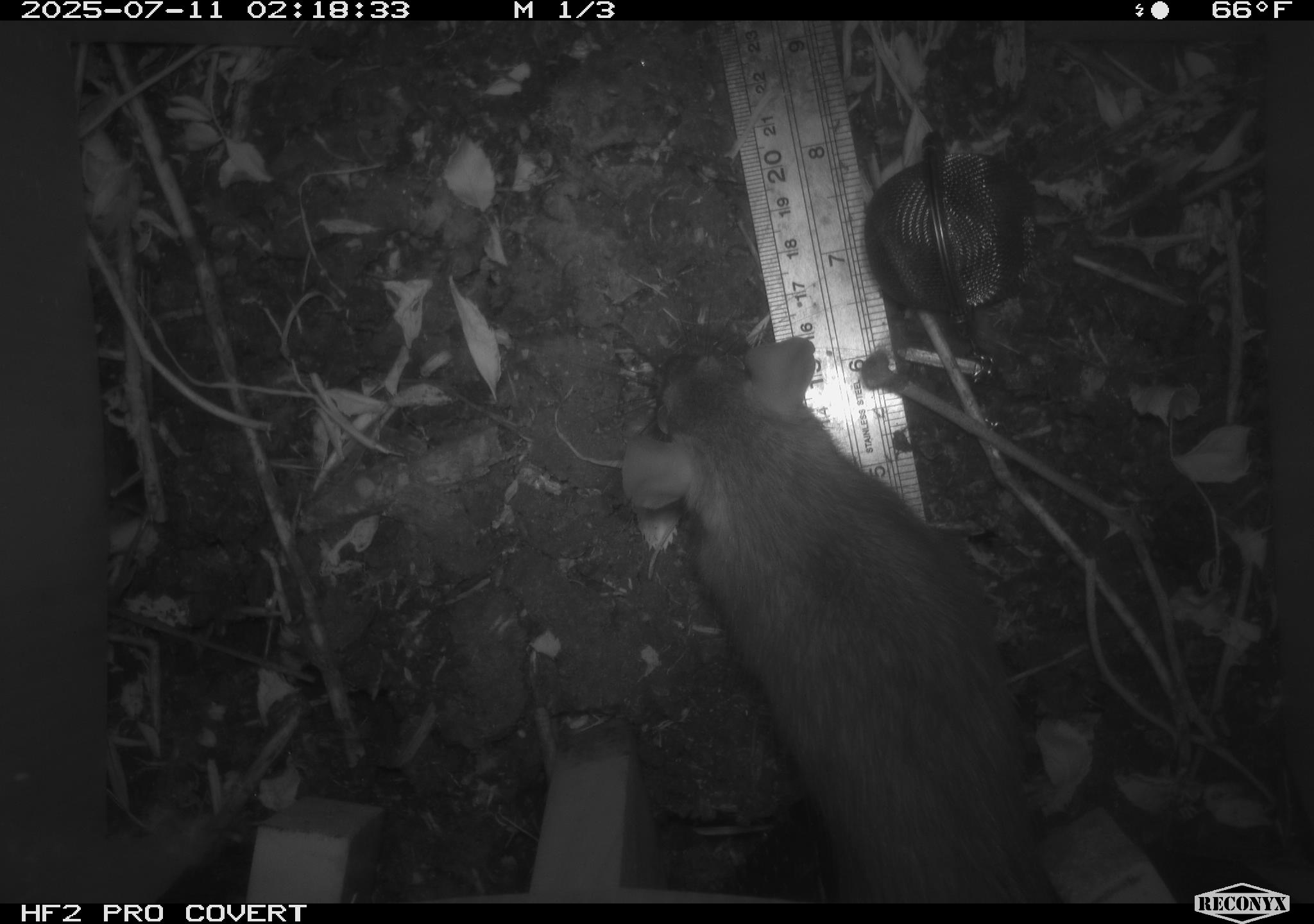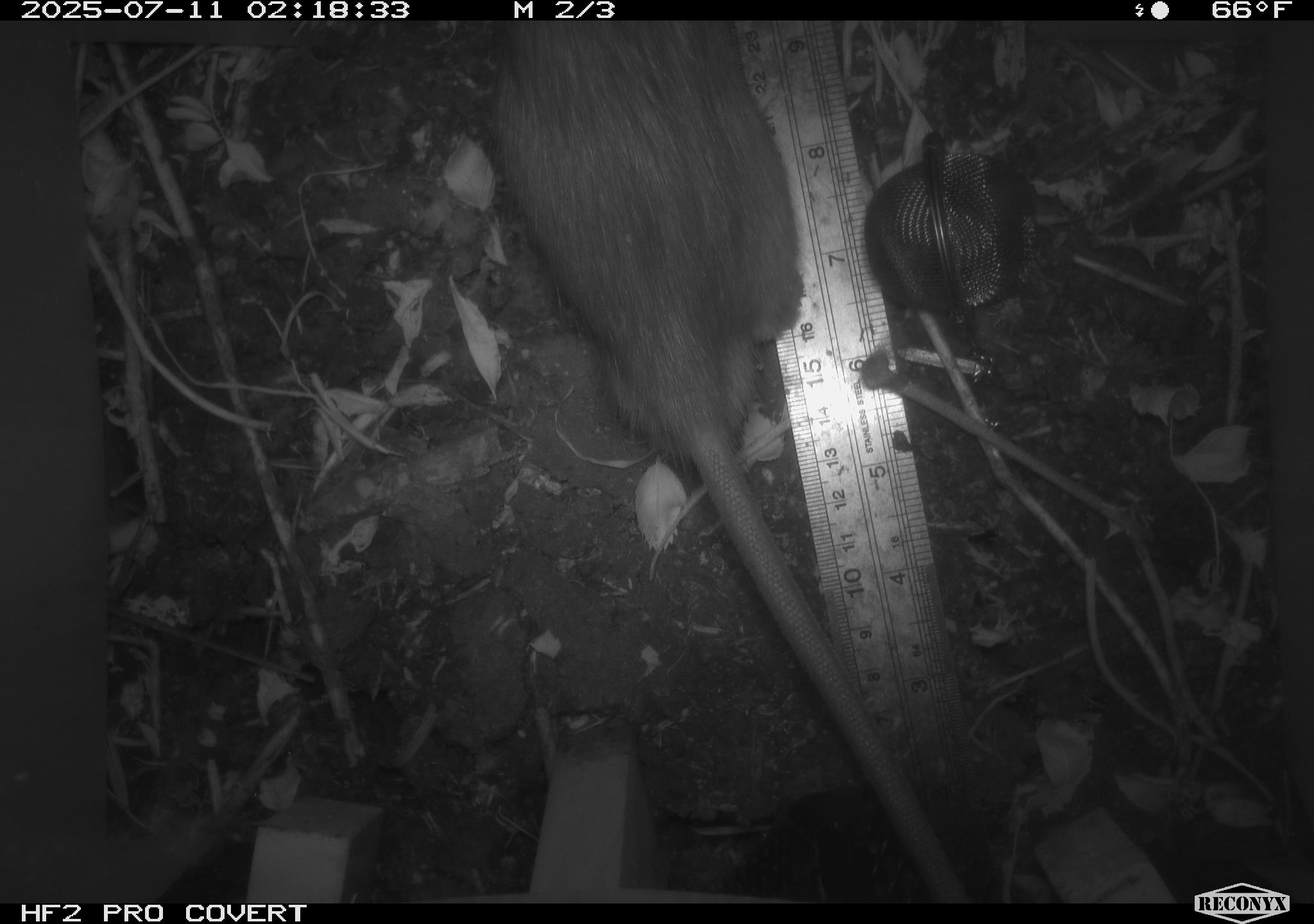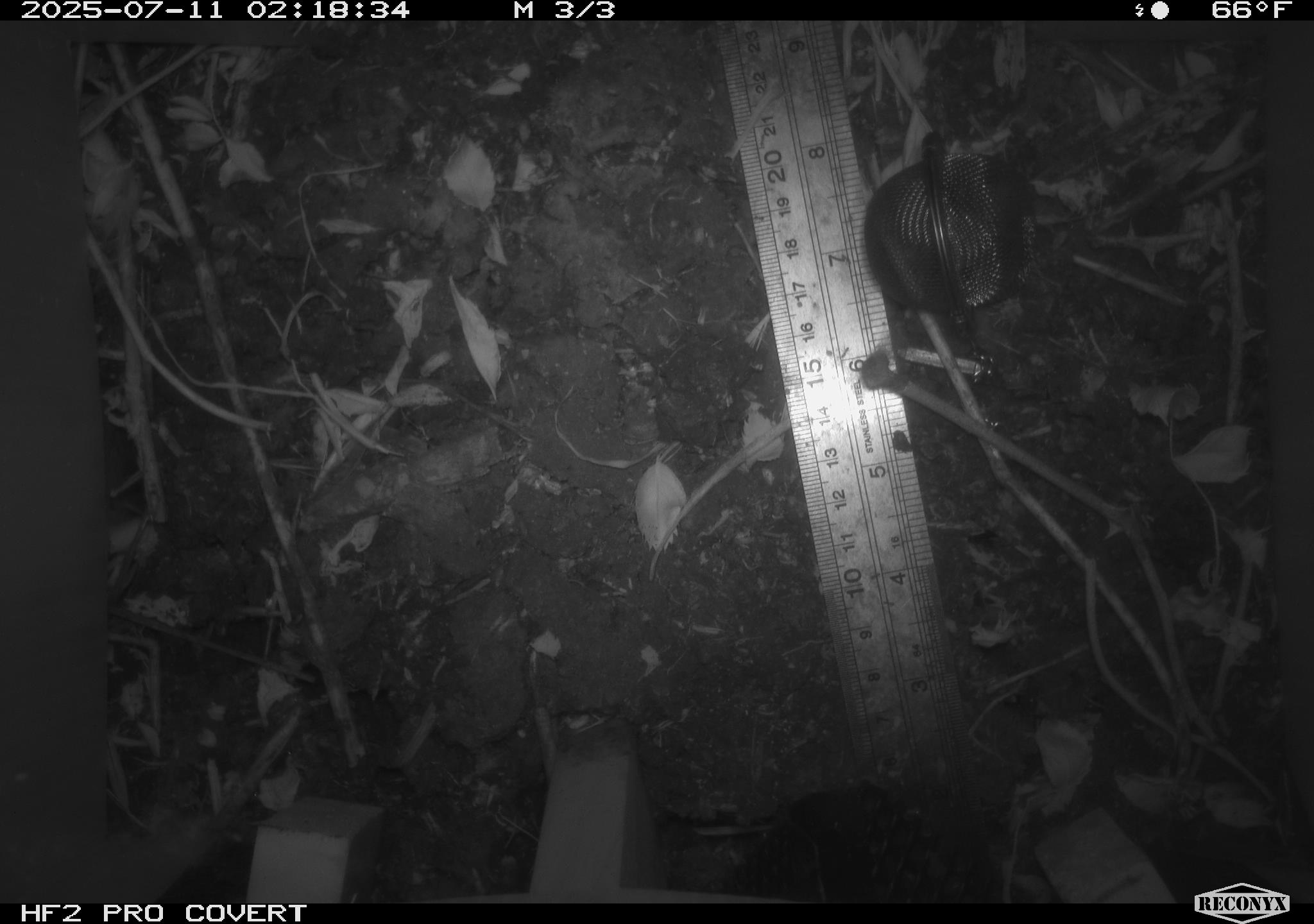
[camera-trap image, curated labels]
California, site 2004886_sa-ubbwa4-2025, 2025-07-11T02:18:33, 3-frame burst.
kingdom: Animalia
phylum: Chordata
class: Mammalia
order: Rodentia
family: Muridae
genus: Rattus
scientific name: Rattus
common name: rat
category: rattus species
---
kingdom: Animalia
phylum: Chordata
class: Mammalia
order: Rodentia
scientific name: Rodentia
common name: rodent